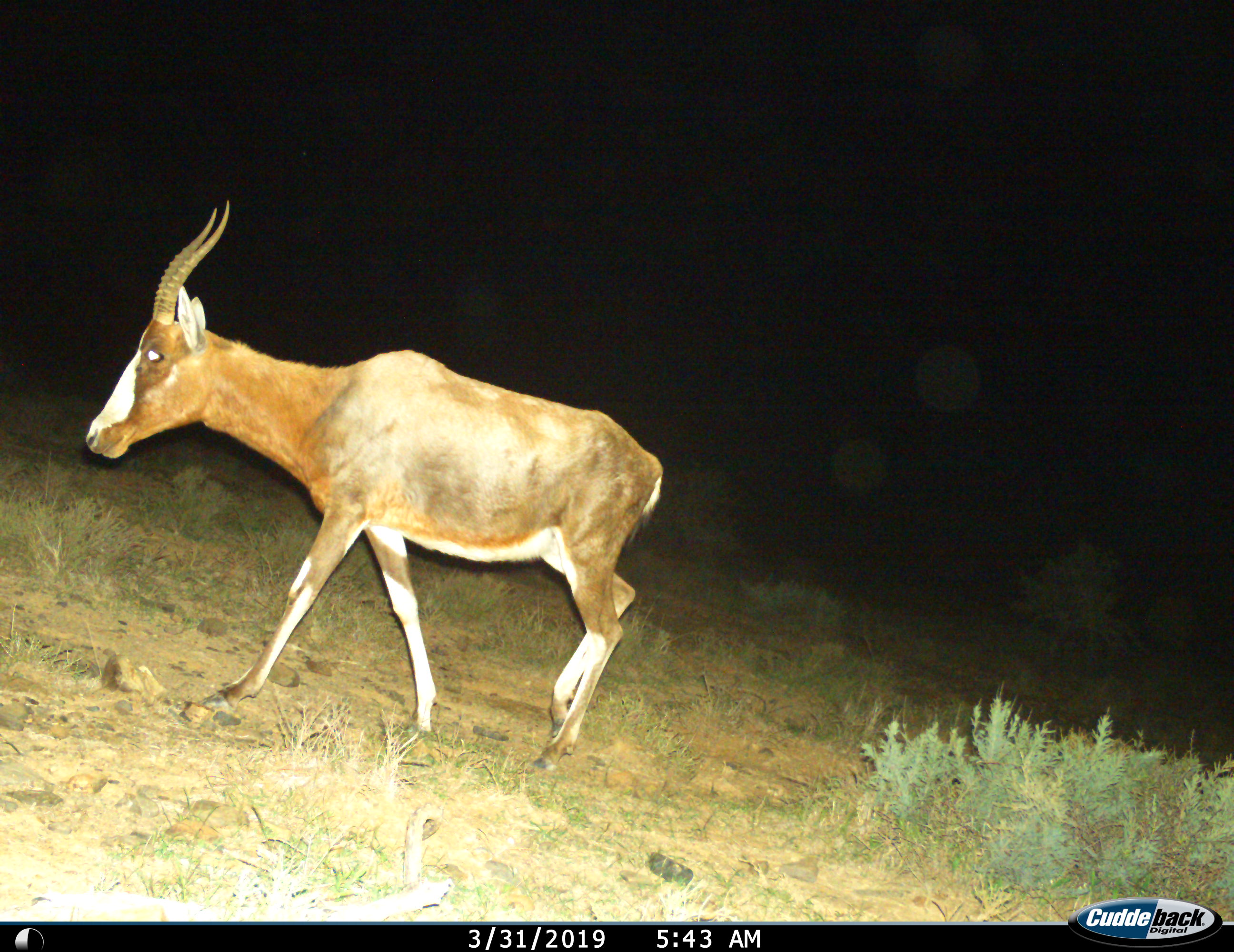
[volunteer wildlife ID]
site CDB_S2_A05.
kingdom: Animalia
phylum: Chordata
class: Mammalia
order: Artiodactyla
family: Bovidae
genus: Damaliscus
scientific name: Damaliscus pygargus phillipsi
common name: blesbok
Blesbok (Damaliscus pygargus phillipsi), count 1. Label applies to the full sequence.